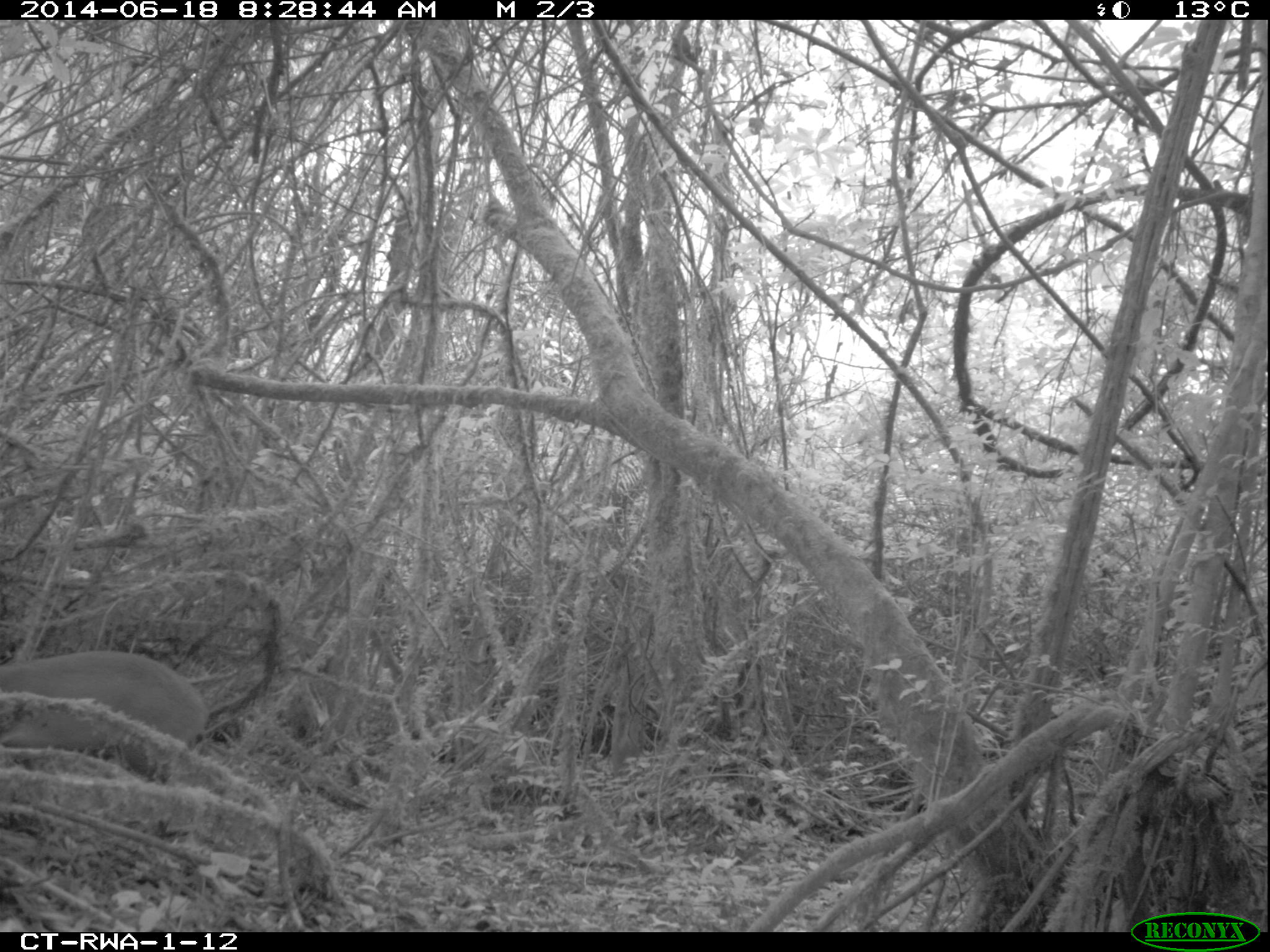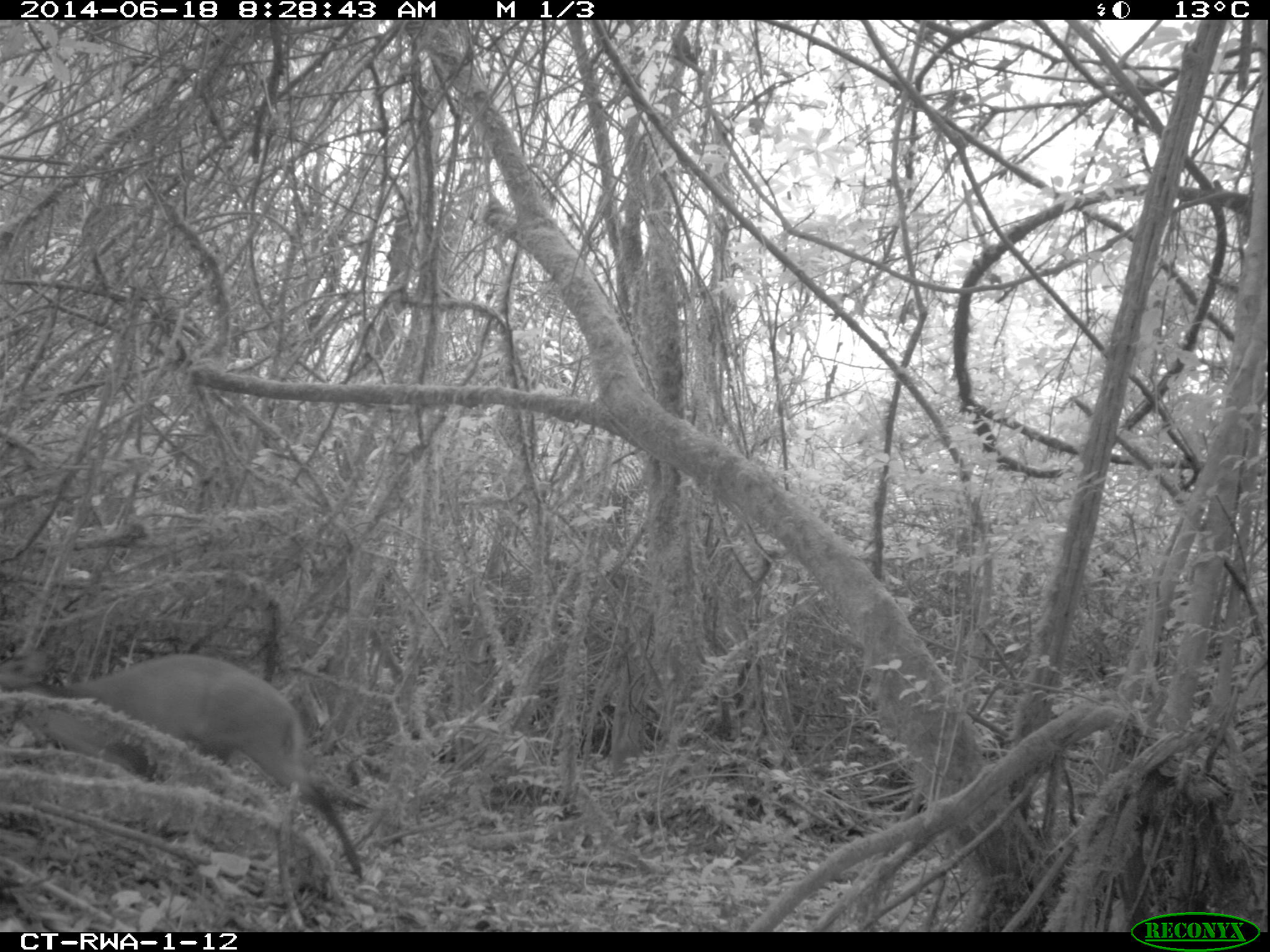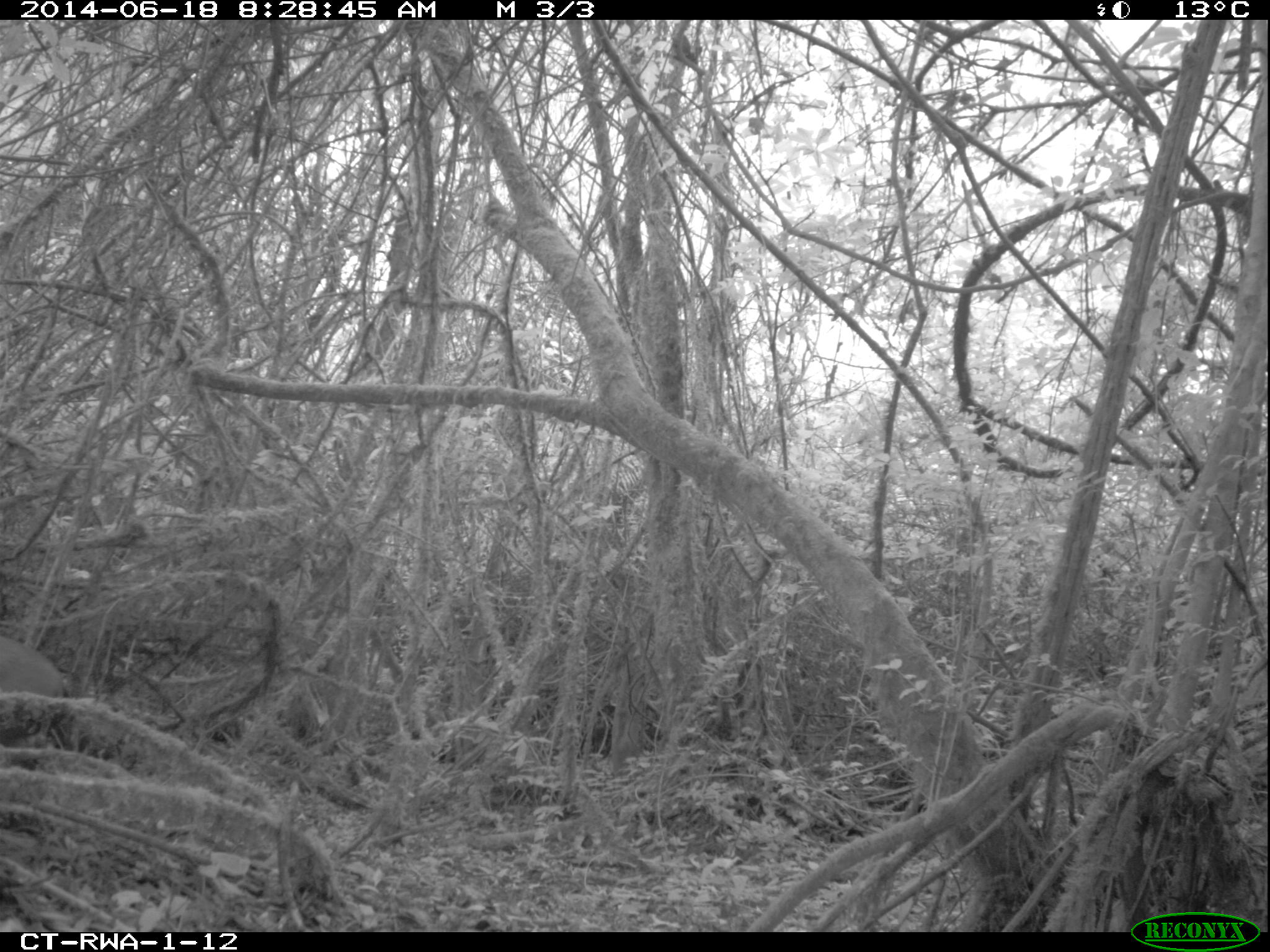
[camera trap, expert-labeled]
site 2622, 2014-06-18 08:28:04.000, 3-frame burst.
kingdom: Animalia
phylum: Chordata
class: Mammalia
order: Artiodactyla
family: Bovidae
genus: Cephalophus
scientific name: Cephalophus nigrifrons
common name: black-fronted duiker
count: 1